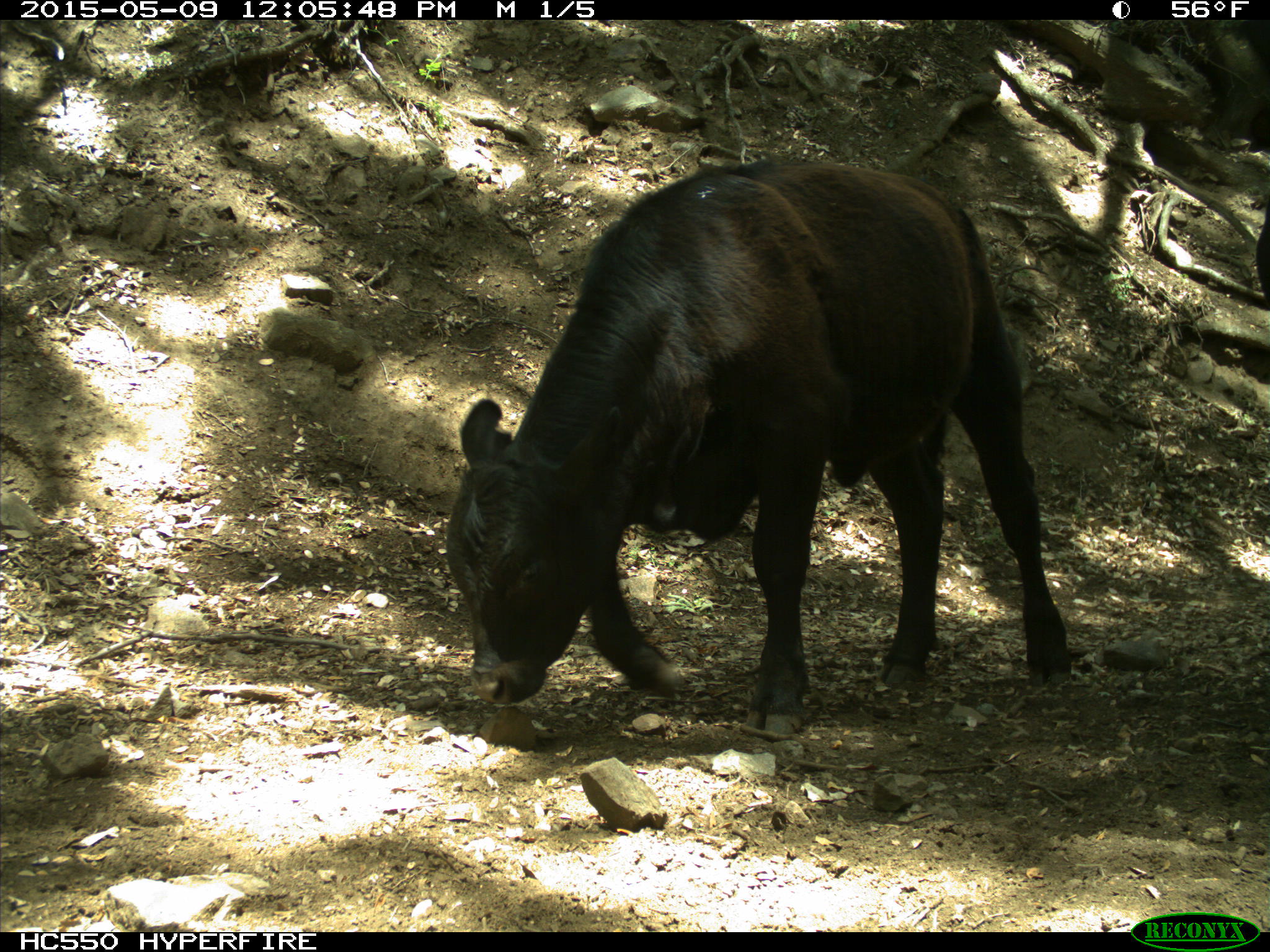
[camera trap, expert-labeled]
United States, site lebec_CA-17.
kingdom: Animalia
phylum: Chordata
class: Mammalia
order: Artiodactyla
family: Bovidae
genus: Bos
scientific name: Bos taurus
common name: domestic cow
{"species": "Bos taurus (domestic cow)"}